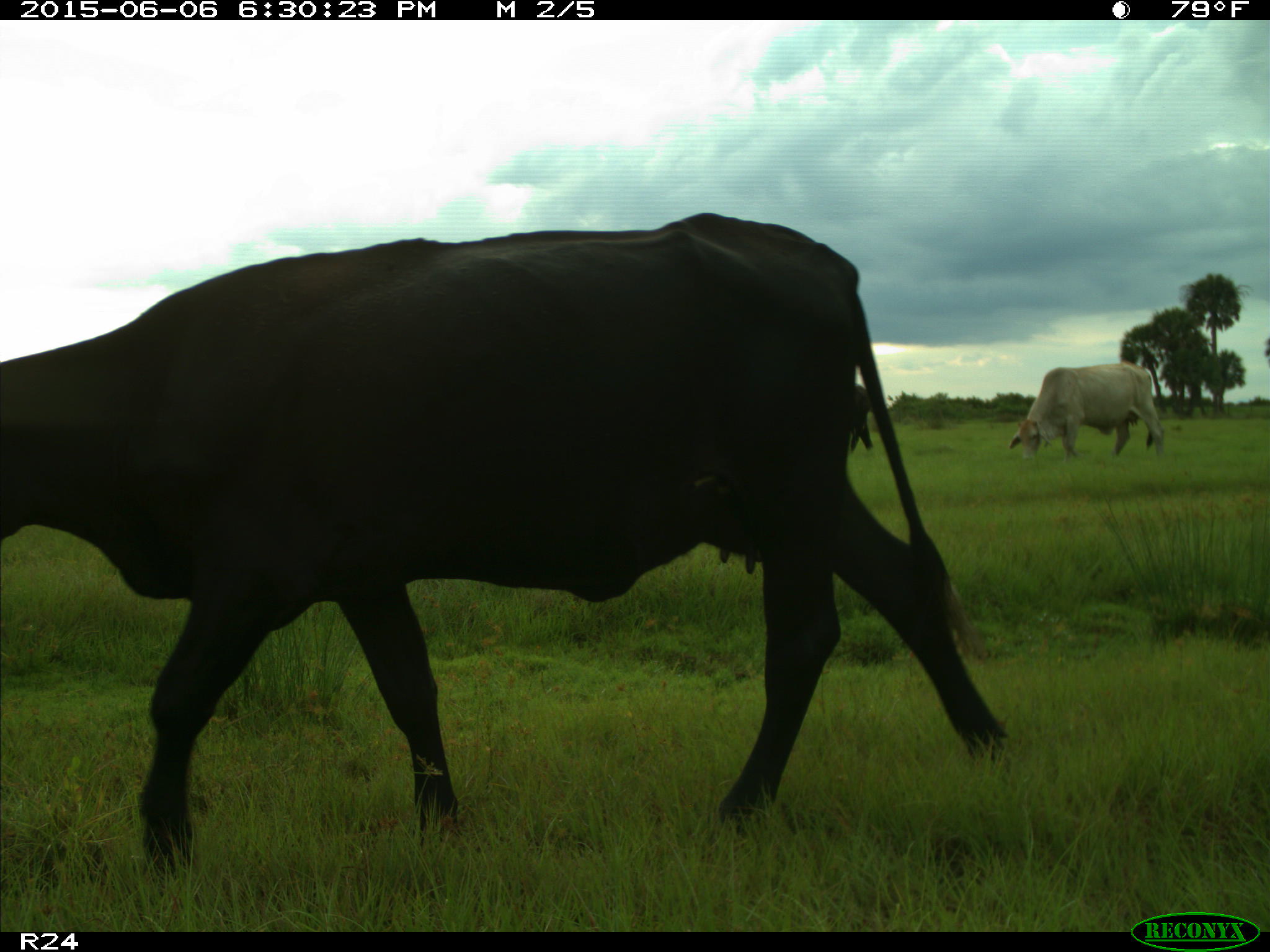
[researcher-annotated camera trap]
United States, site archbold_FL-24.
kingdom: Animalia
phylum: Chordata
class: Mammalia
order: Artiodactyla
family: Bovidae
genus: Bos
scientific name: Bos taurus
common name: domestic cow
Bos taurus (domestic cow).